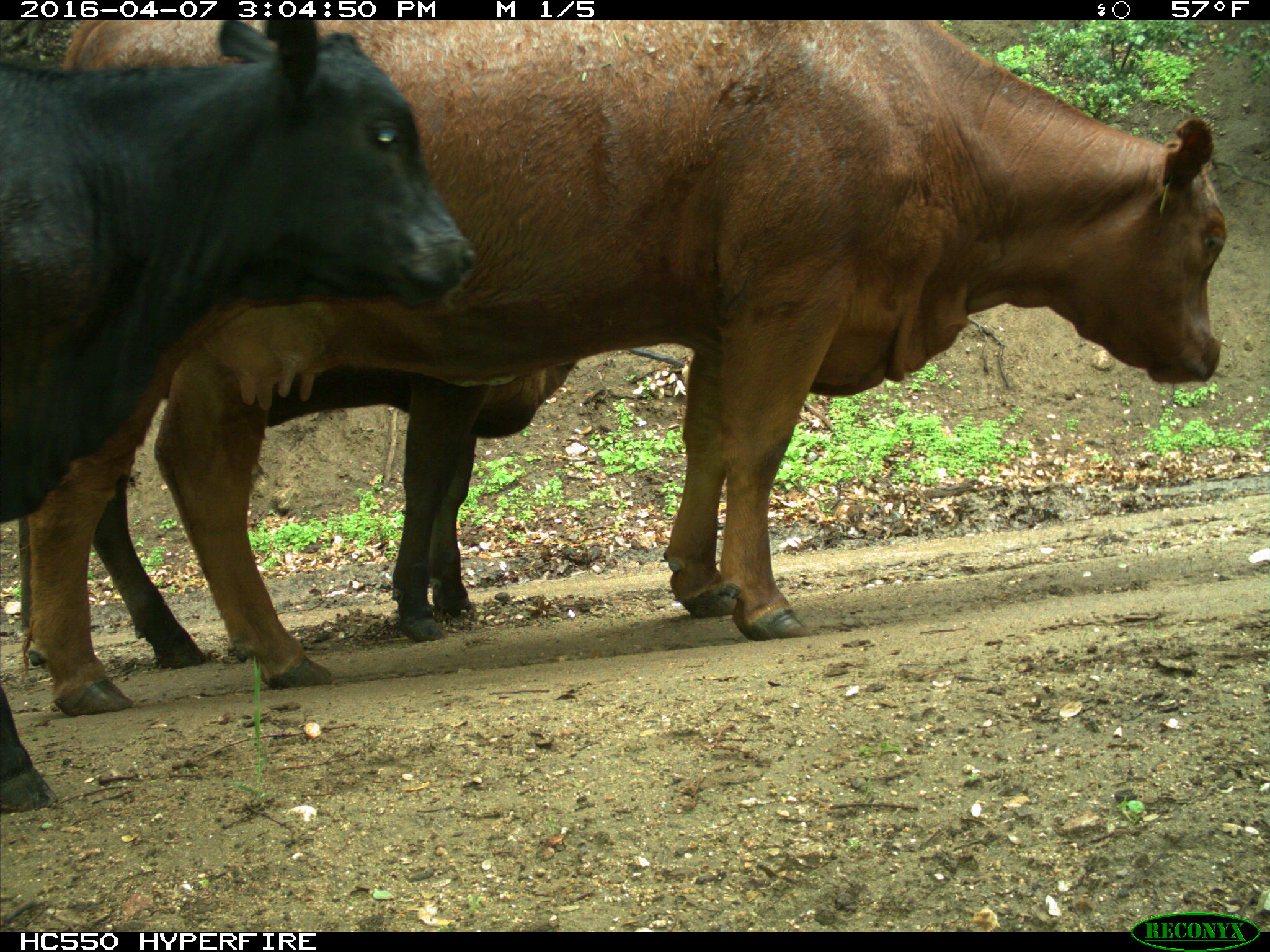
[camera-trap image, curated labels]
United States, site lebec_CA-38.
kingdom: Animalia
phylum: Chordata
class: Mammalia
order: Artiodactyla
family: Bovidae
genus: Bos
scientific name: Bos taurus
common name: domestic cow